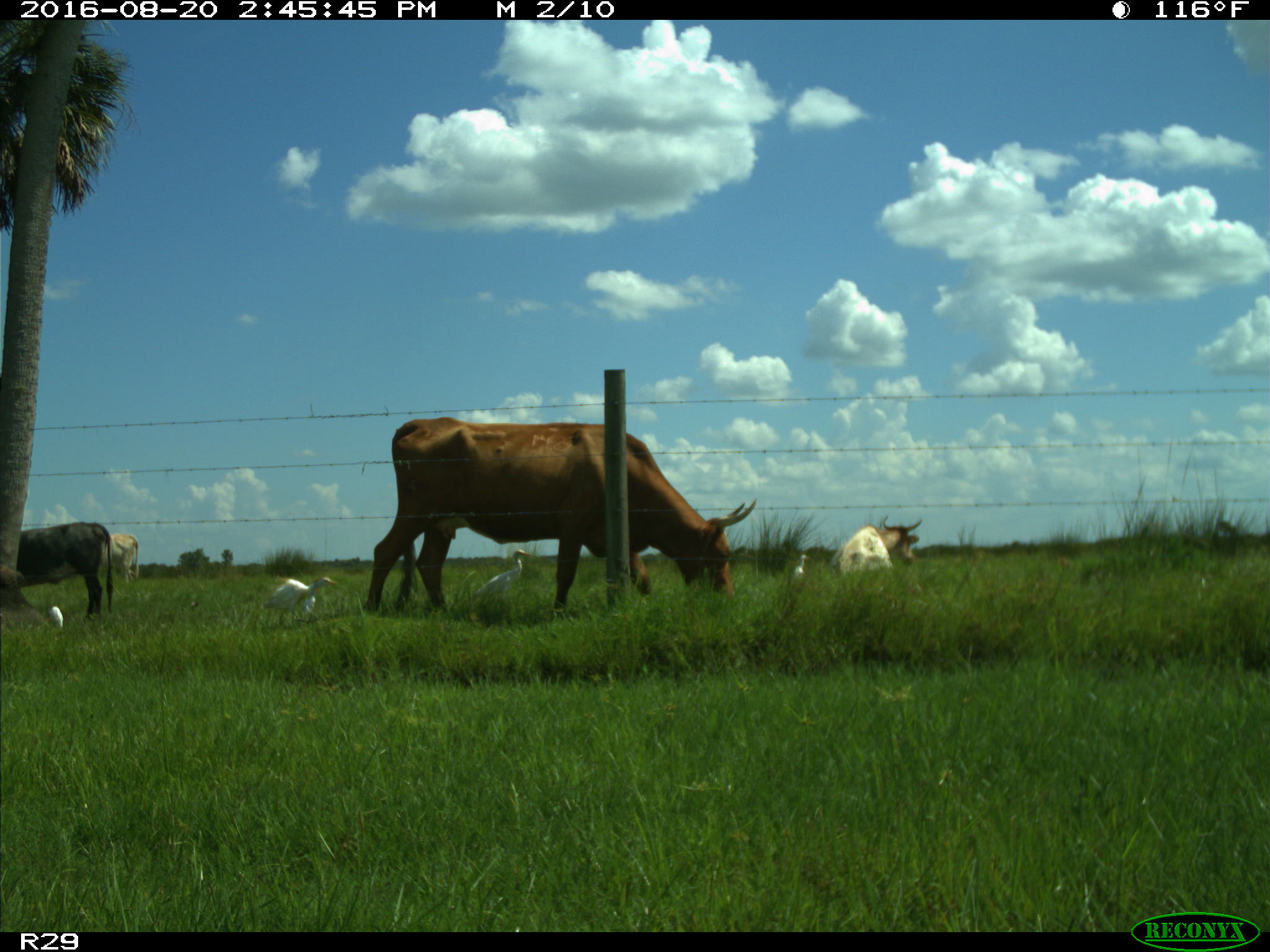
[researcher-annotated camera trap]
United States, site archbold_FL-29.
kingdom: Animalia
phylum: Chordata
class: Mammalia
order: Artiodactyla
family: Bovidae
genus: Bos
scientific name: Bos taurus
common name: domestic cow